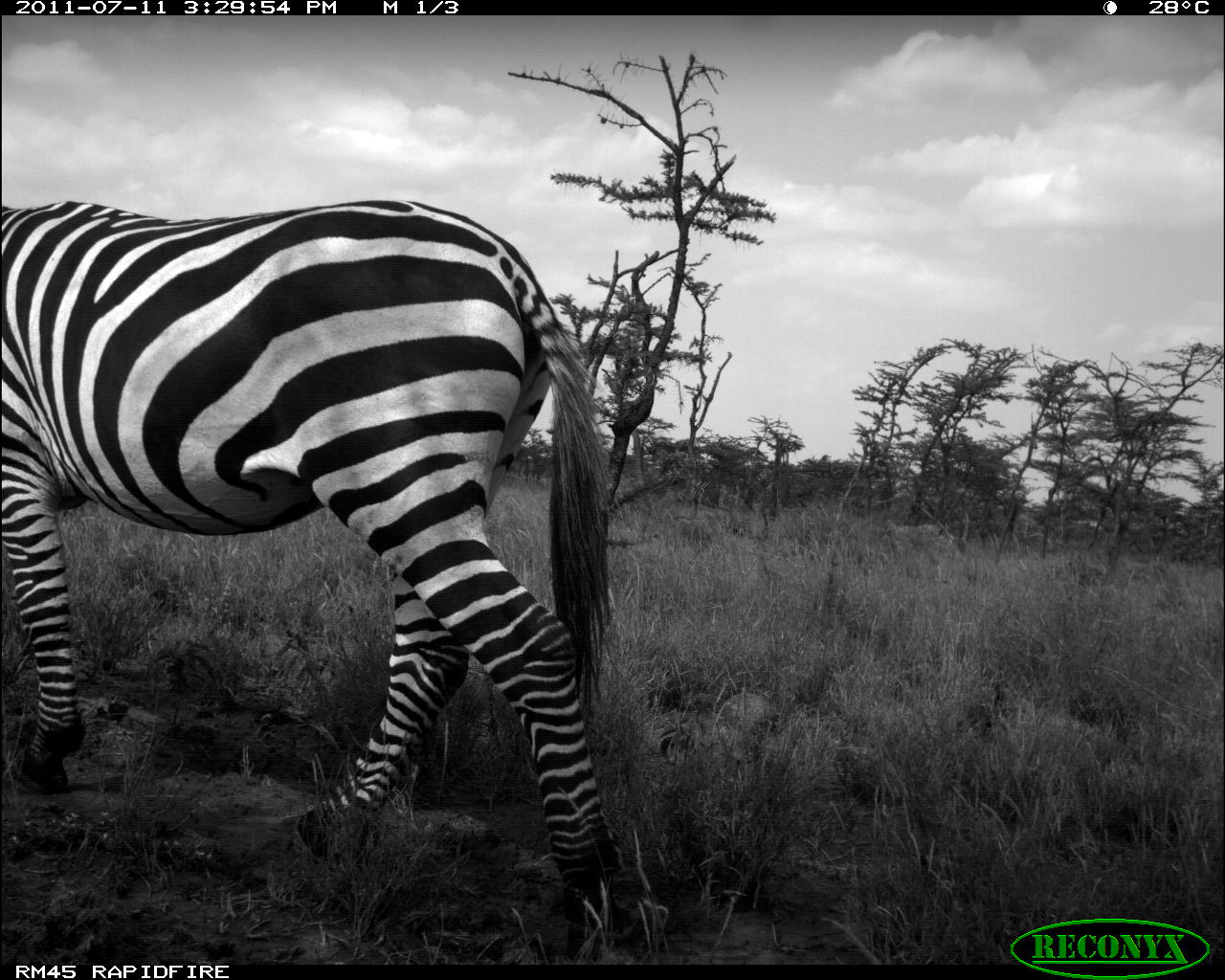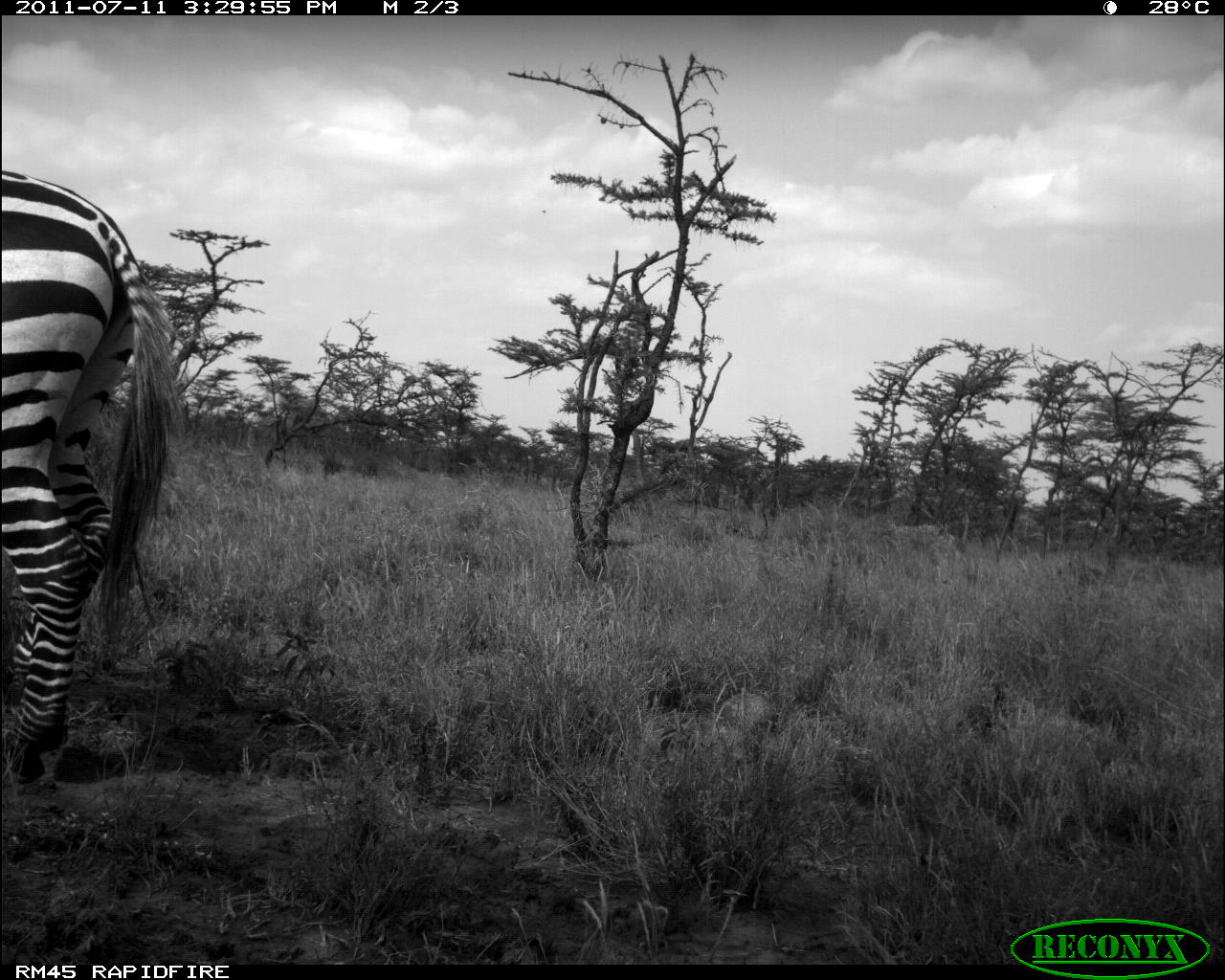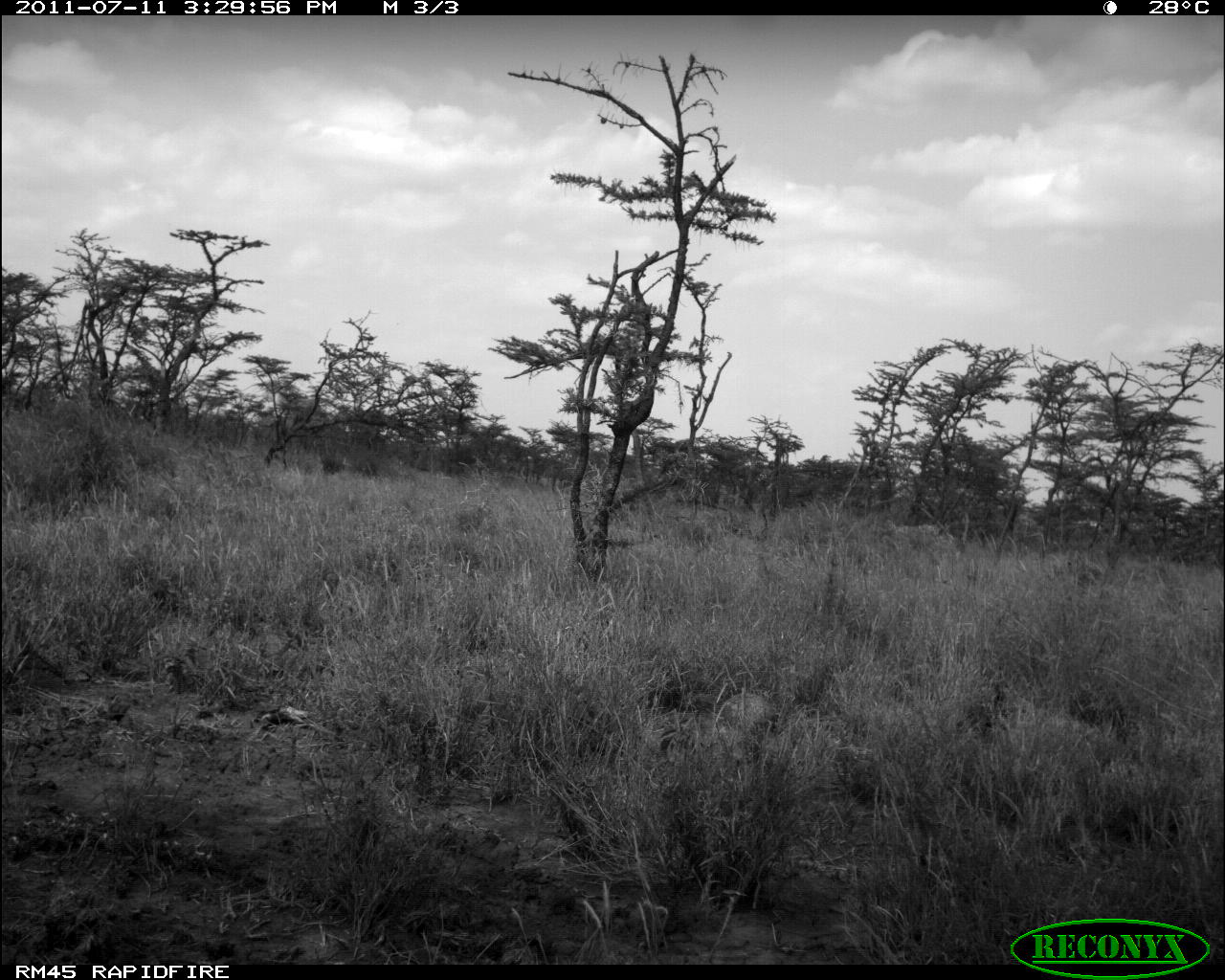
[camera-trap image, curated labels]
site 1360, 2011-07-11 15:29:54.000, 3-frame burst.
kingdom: Animalia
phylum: Chordata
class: Mammalia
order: Perissodactyla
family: Equidae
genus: Equus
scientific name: Equus quagga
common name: plains zebra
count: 1